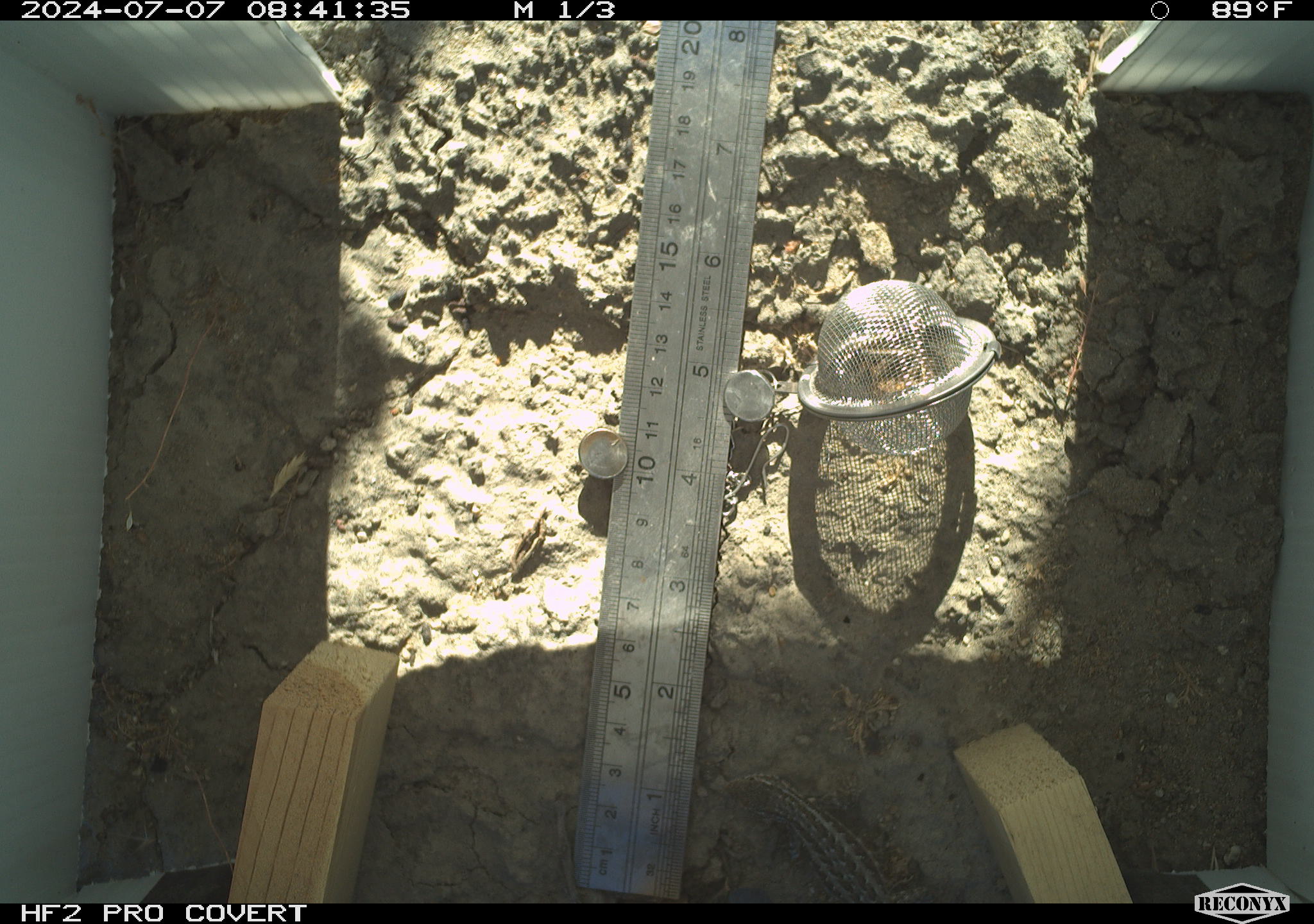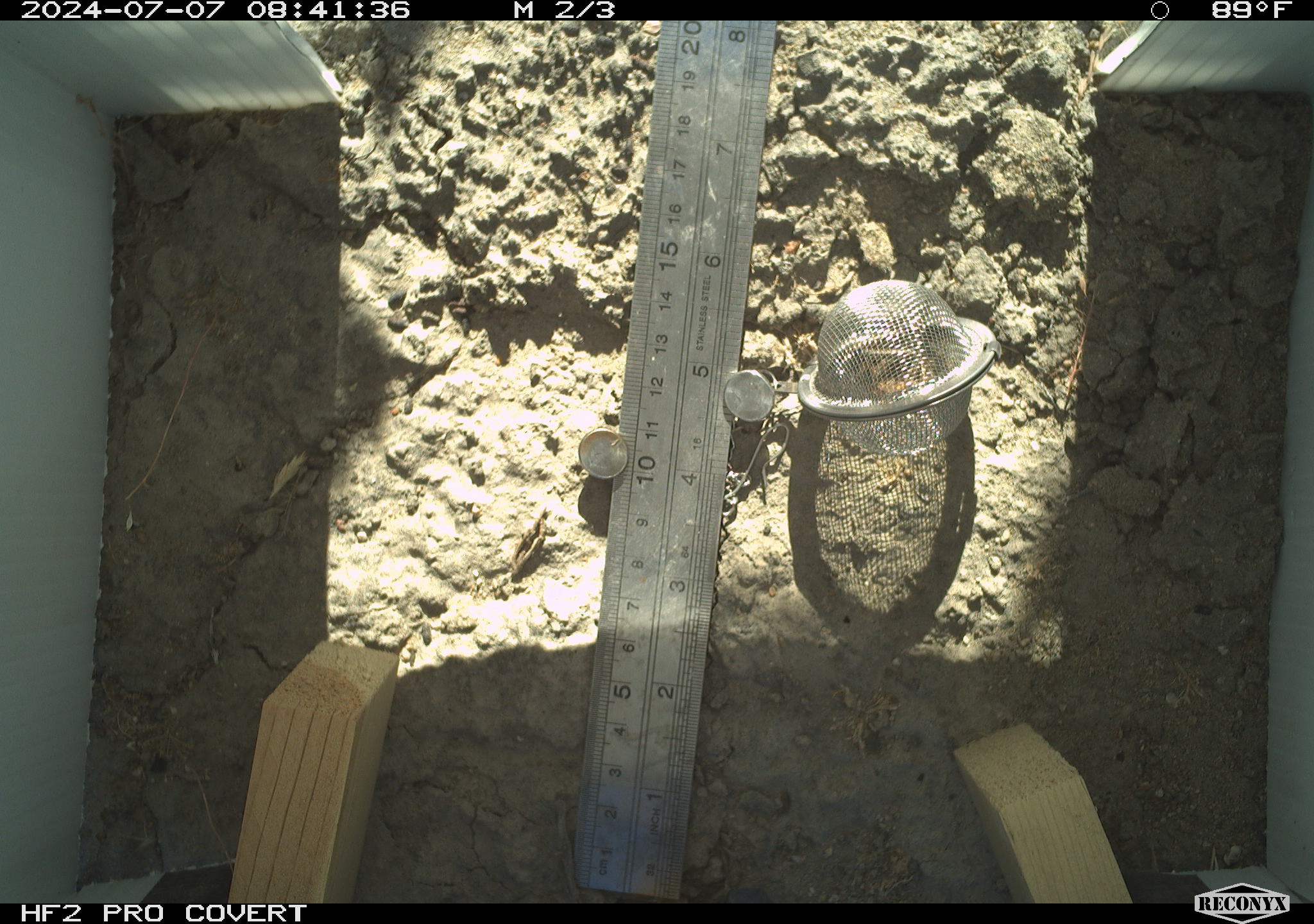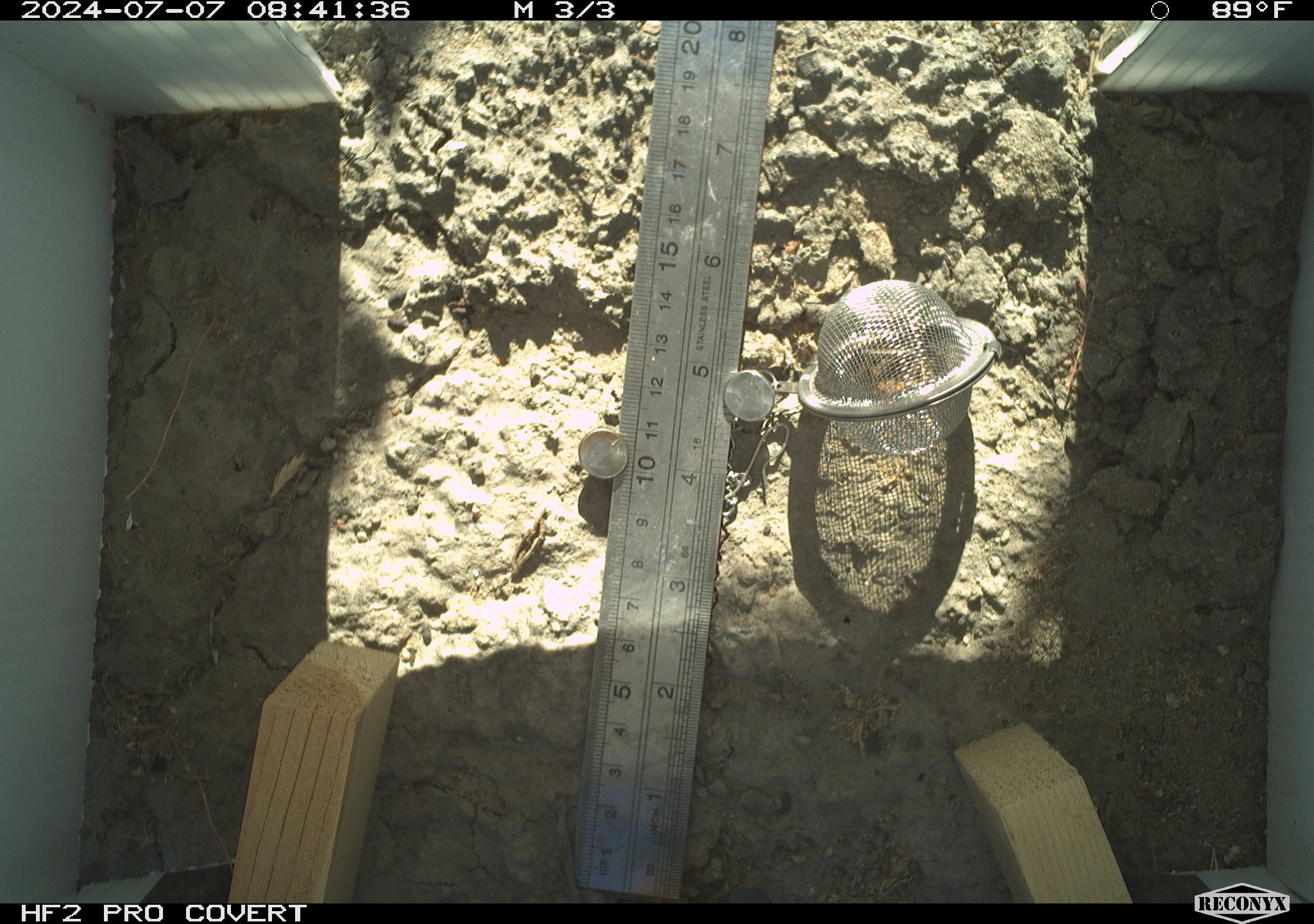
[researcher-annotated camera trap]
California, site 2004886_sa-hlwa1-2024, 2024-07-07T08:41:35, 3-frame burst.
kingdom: Animalia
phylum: Chordata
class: Reptilia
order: Squamata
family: Phrynosomatidae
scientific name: Phrynosomatidae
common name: phrynosomatid lizards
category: phrynosomatidae family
Phrynosomatidae family (phrynosomatid lizards) (Phrynosomatidae).